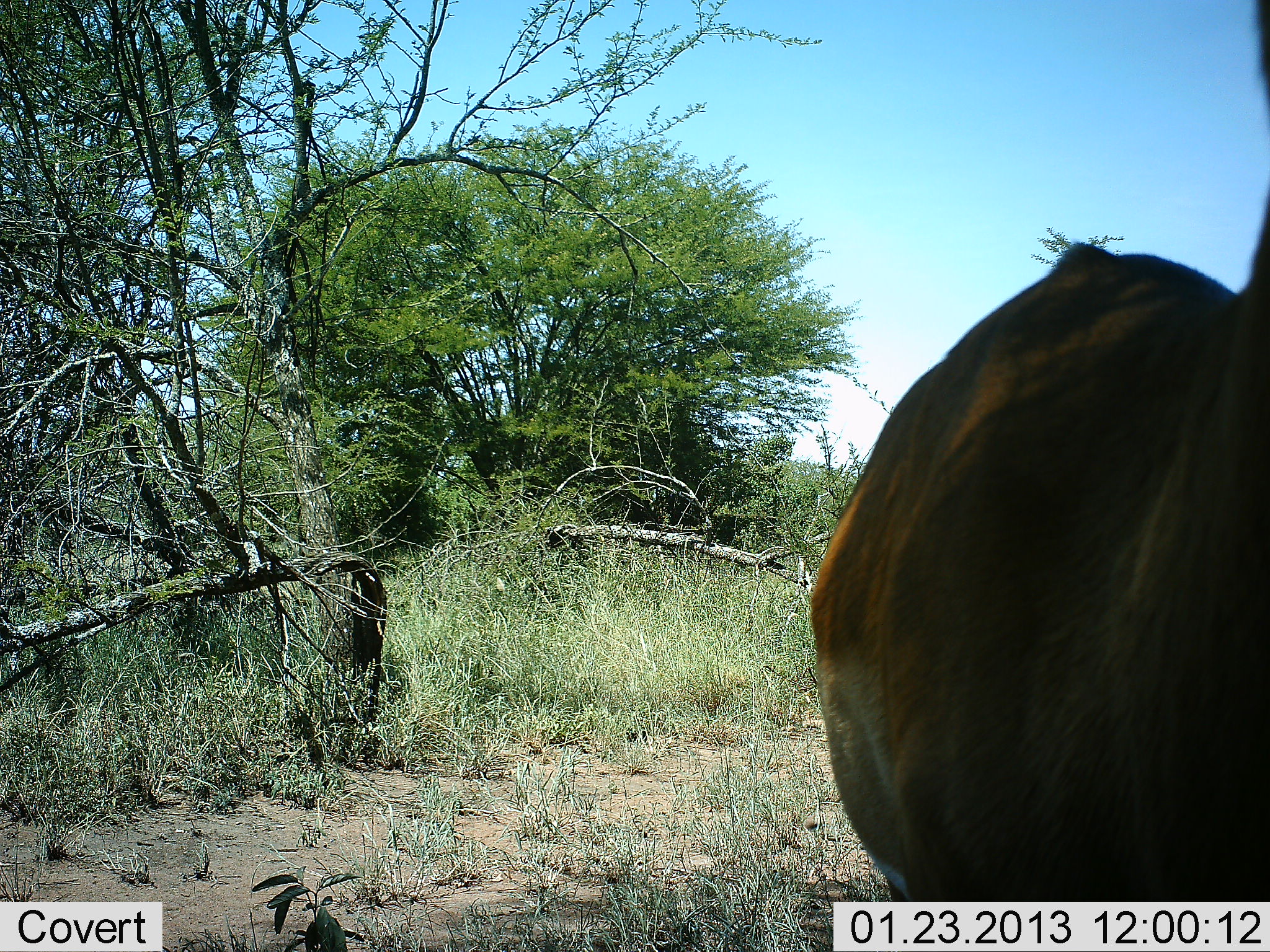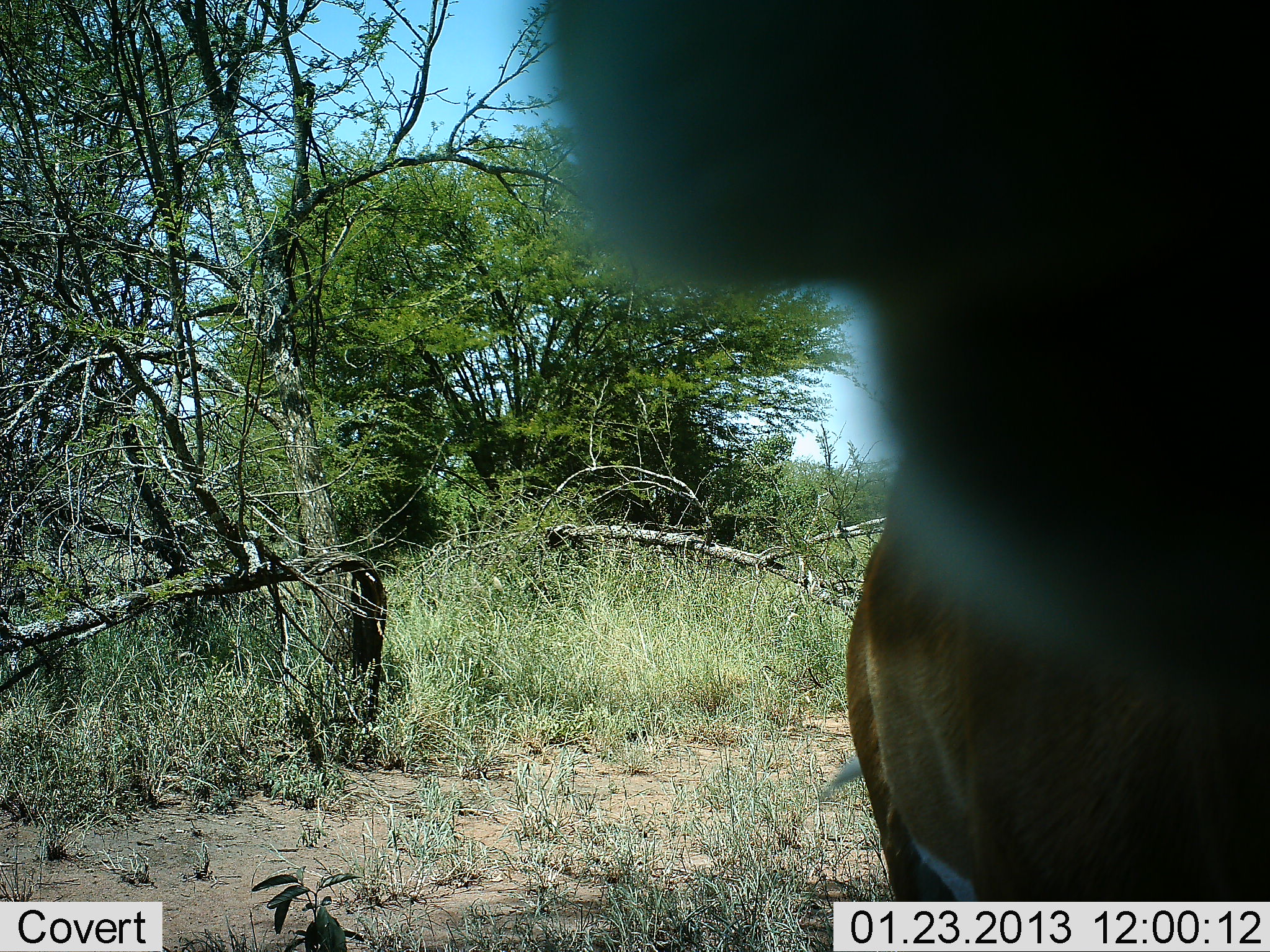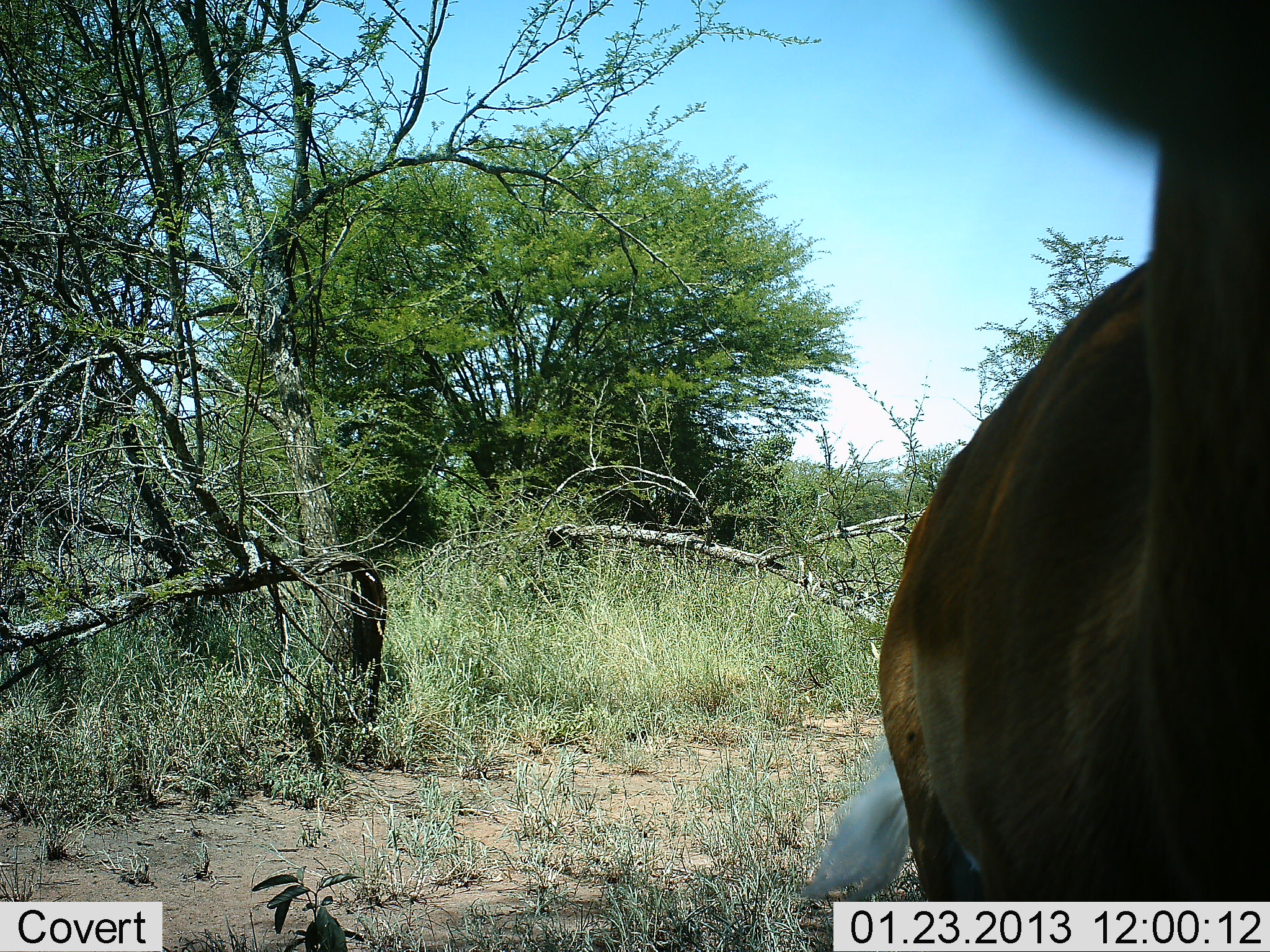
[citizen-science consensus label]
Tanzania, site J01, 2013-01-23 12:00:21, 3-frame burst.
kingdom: Animalia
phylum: Chordata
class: Mammalia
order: Artiodactyla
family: Bovidae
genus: Aepyceros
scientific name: Aepyceros melampus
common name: impala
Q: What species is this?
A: Impala (Aepyceros melampus).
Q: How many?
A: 1.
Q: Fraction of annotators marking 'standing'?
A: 75%.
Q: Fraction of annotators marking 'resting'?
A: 0%.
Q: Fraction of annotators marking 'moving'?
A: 6%.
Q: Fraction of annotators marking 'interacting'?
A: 19%.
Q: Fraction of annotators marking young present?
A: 0%.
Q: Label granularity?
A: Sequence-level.